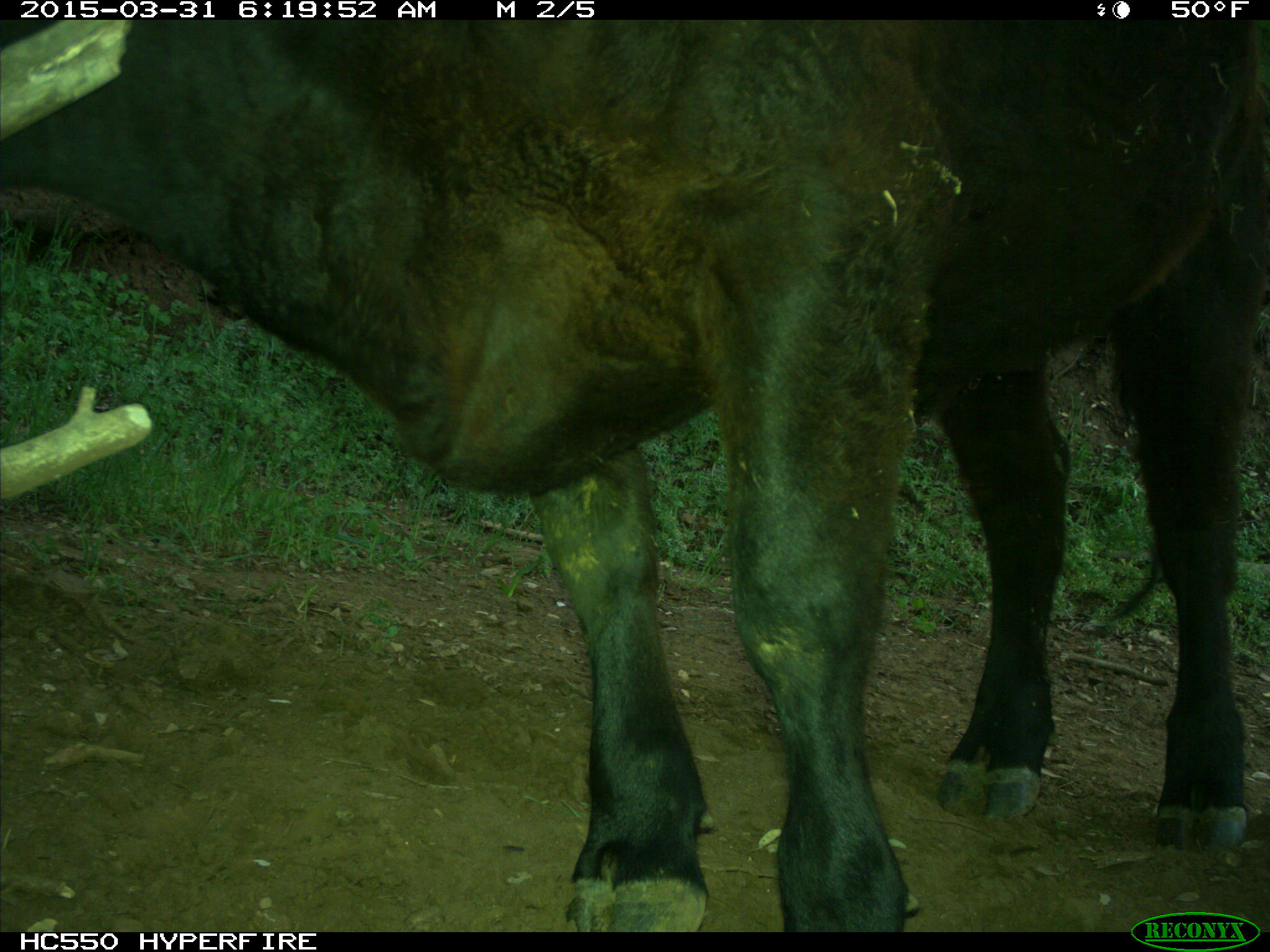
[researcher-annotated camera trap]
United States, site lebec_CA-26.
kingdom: Animalia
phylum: Chordata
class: Mammalia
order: Artiodactyla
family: Bovidae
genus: Bos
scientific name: Bos taurus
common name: domestic cow